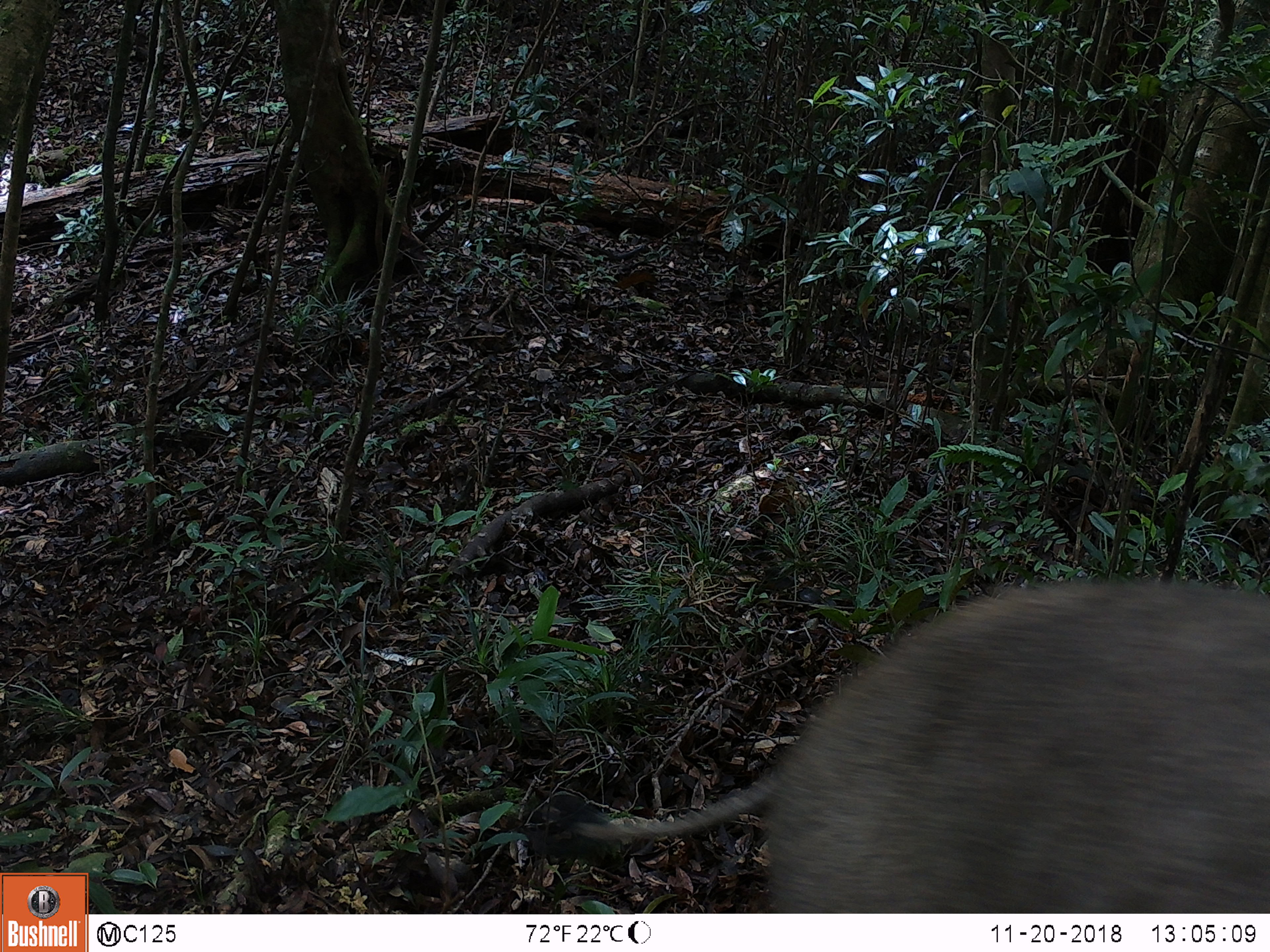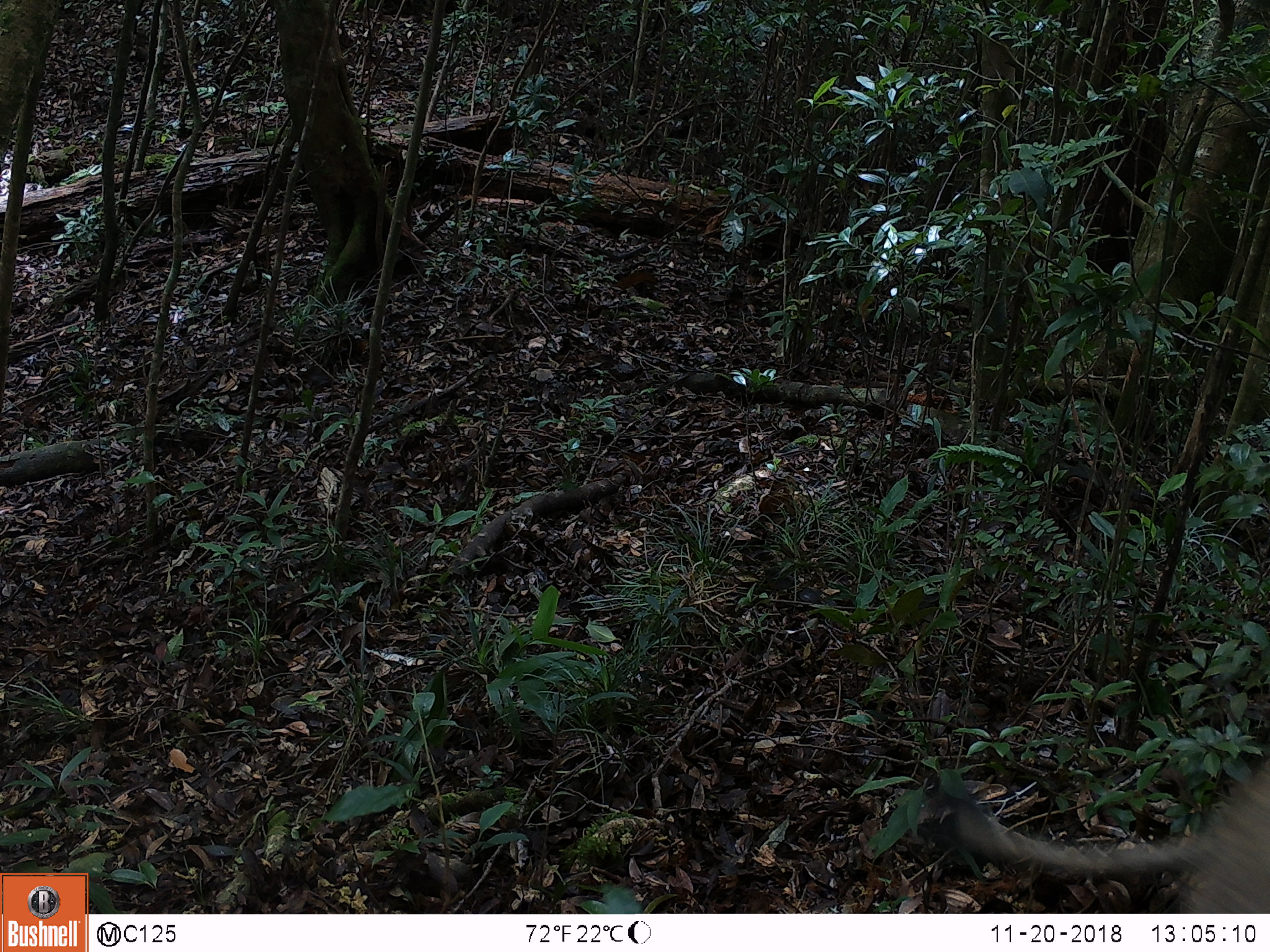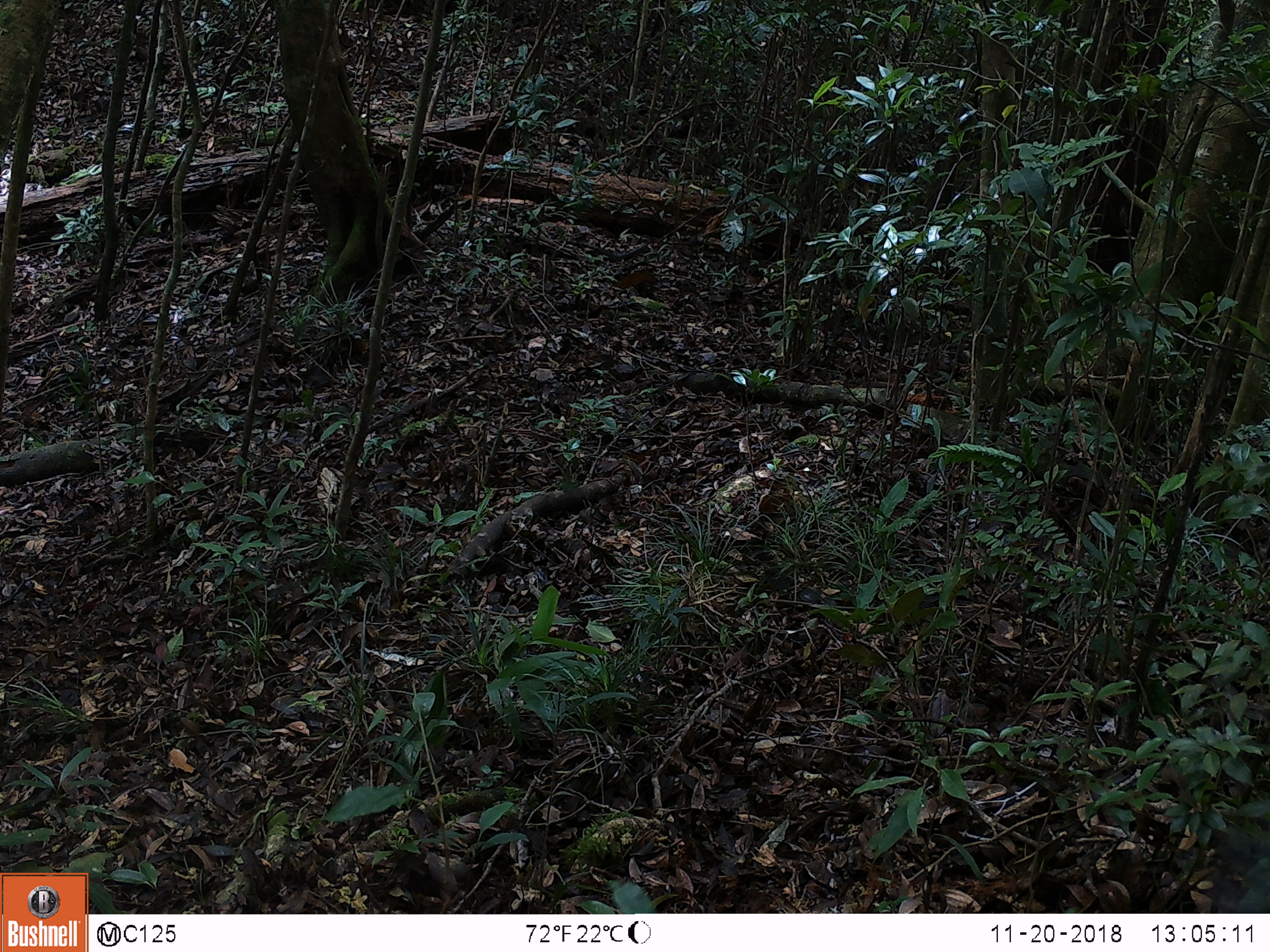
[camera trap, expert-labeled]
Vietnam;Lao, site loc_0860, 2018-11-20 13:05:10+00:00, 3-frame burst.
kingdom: Animalia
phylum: Chordata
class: Mammalia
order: Artiodactyla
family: Suidae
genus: Sus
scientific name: Sus scrofa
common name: eurasian wild pig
Eurasian wild pig (Sus scrofa). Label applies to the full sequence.